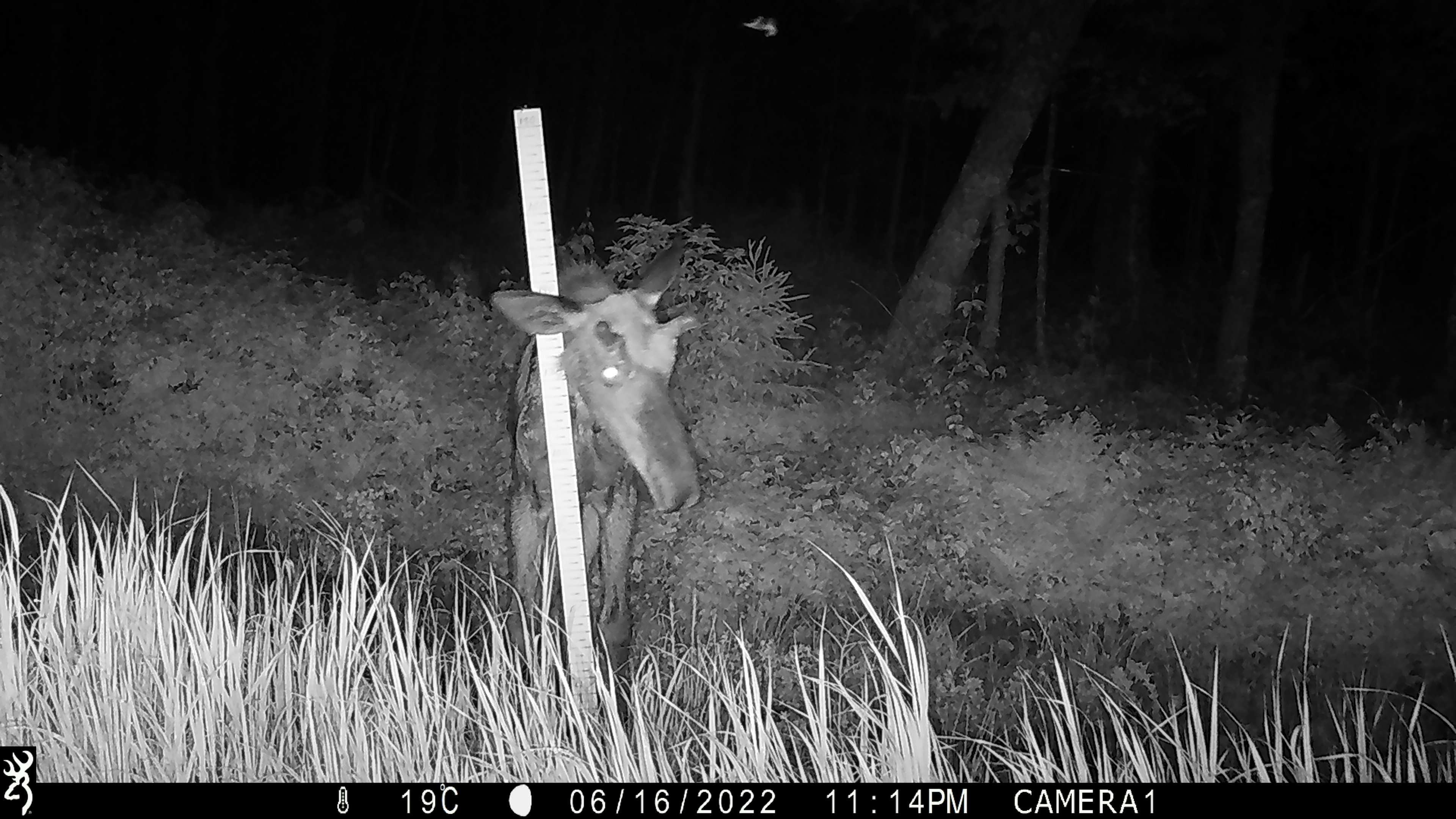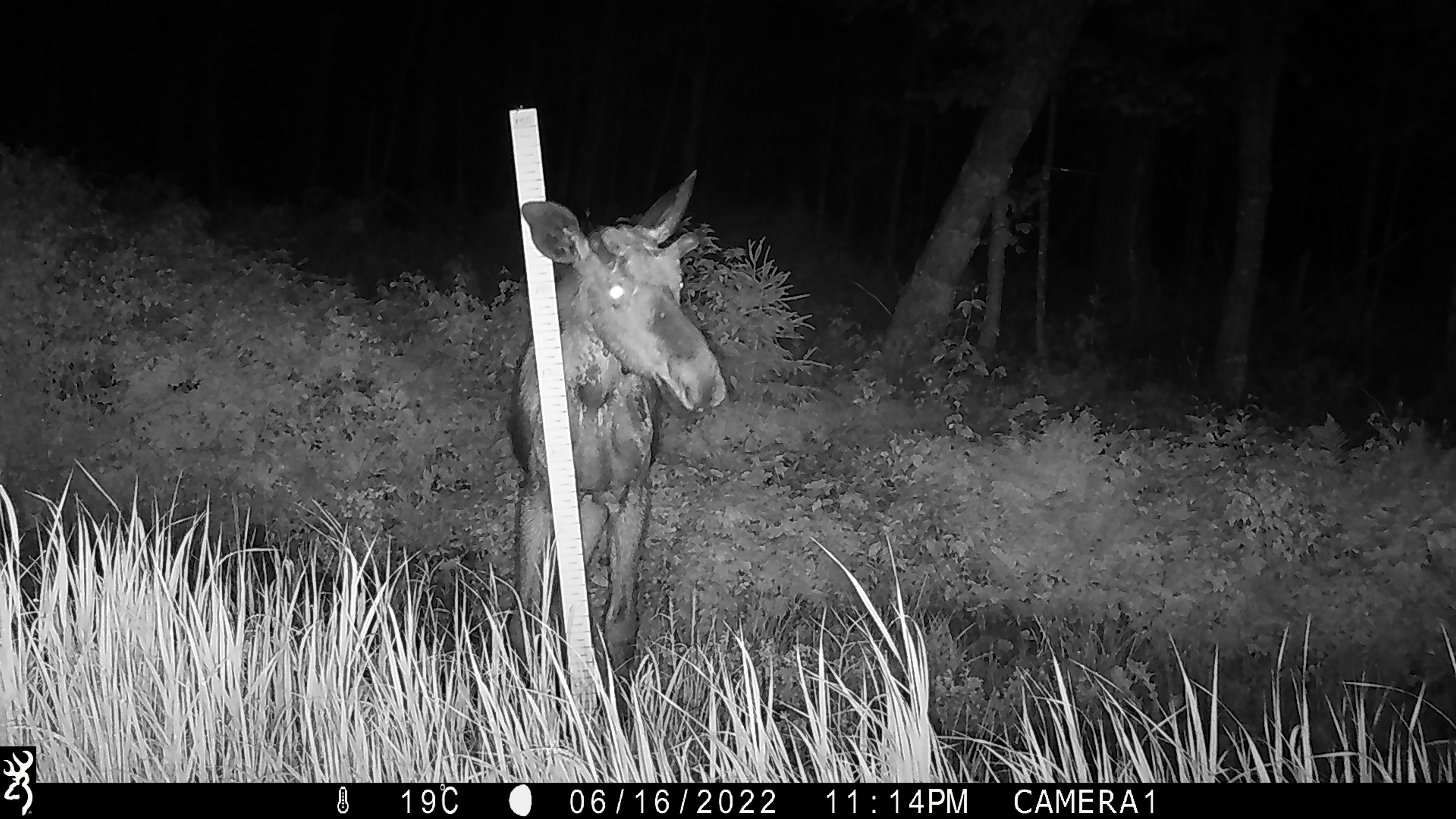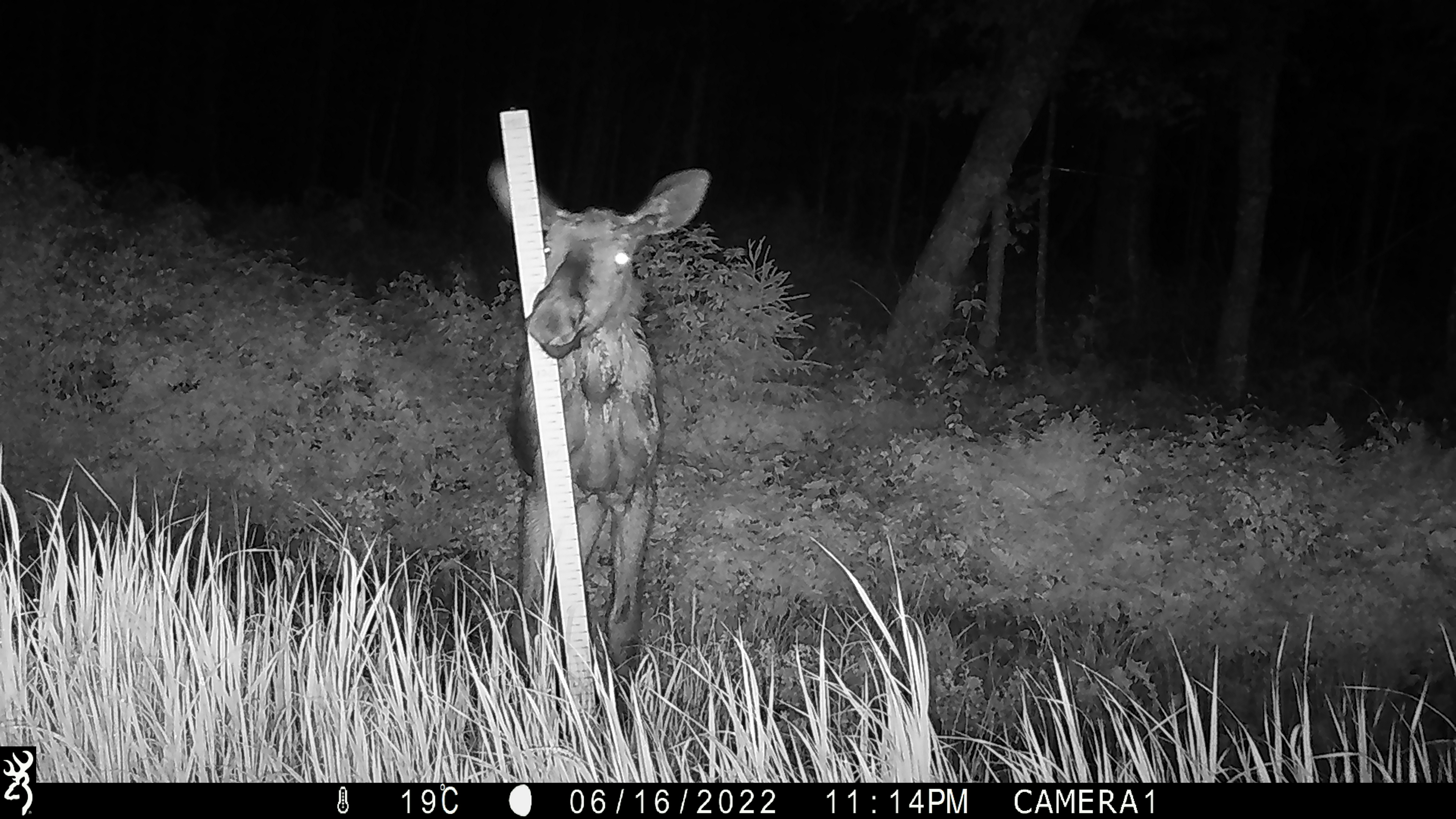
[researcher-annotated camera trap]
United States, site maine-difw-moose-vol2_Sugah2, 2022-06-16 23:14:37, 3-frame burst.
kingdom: Animalia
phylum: Chordata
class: Mammalia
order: Artiodactyla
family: Cervidae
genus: Alces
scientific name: Alces alces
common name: moose